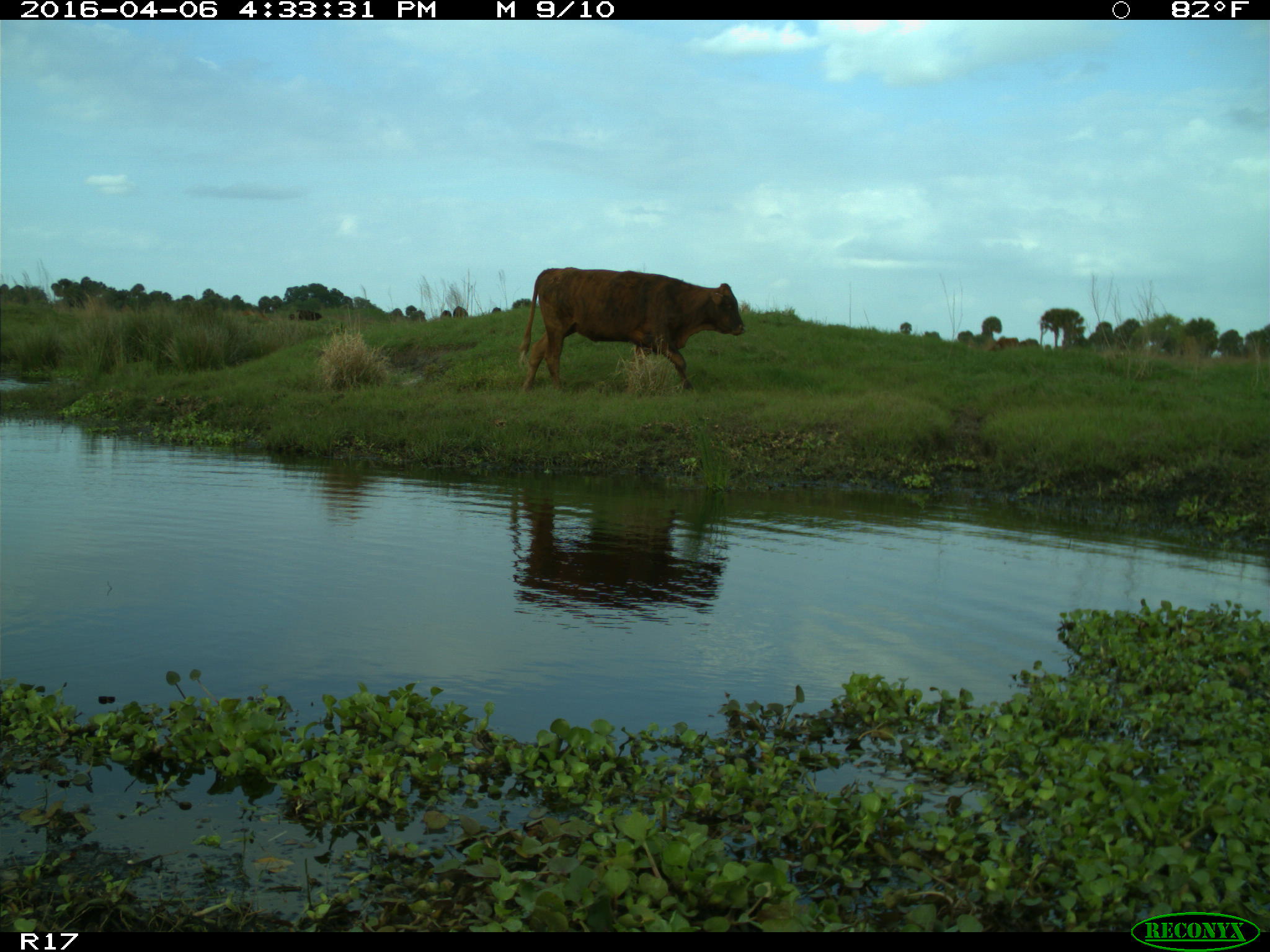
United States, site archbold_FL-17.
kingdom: Animalia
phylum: Chordata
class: Mammalia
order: Artiodactyla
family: Bovidae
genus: Bos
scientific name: Bos taurus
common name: domestic cow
Bos taurus (domestic cow).